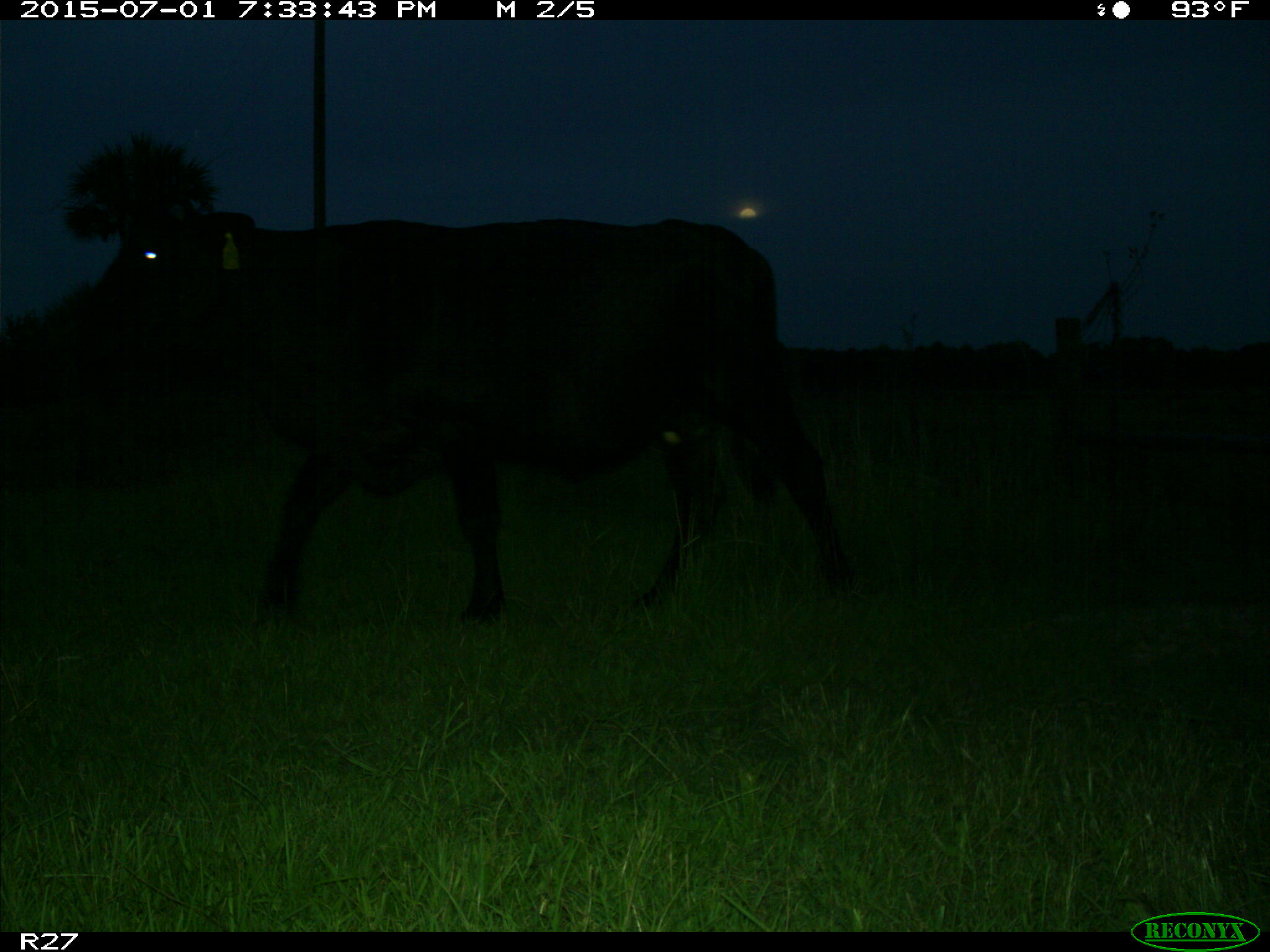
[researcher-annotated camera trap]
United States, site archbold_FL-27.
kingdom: Animalia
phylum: Chordata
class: Mammalia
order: Artiodactyla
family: Bovidae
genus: Bos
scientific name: Bos taurus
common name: domestic cow